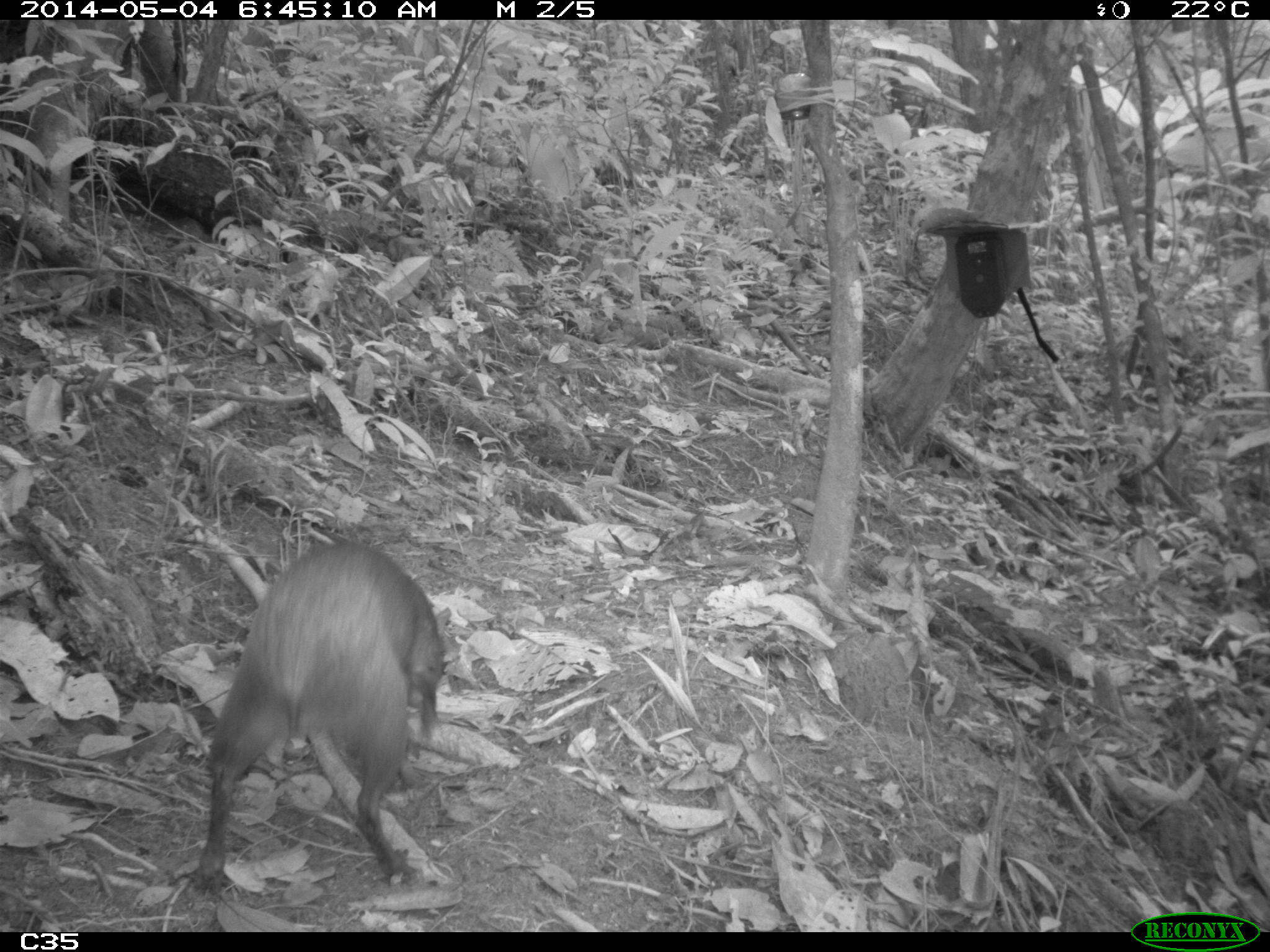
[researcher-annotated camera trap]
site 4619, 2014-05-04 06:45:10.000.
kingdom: Animalia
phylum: Chordata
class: Mammalia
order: Rodentia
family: Dasyproctidae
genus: Dasyprocta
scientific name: Dasyprocta leporina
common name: red-rumped agouti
Dasyprocta leporina (red-rumped agouti), count 1, age adult.